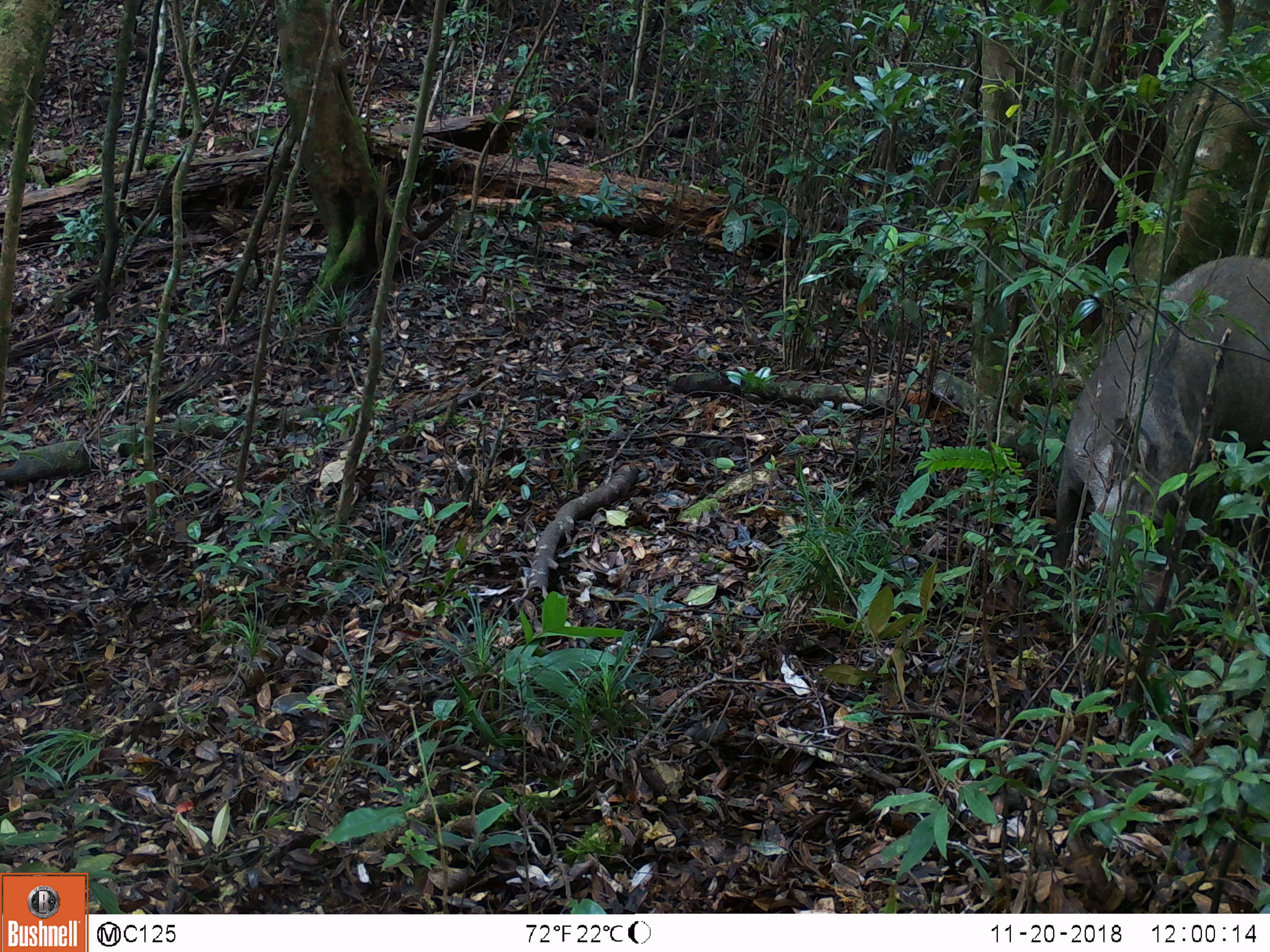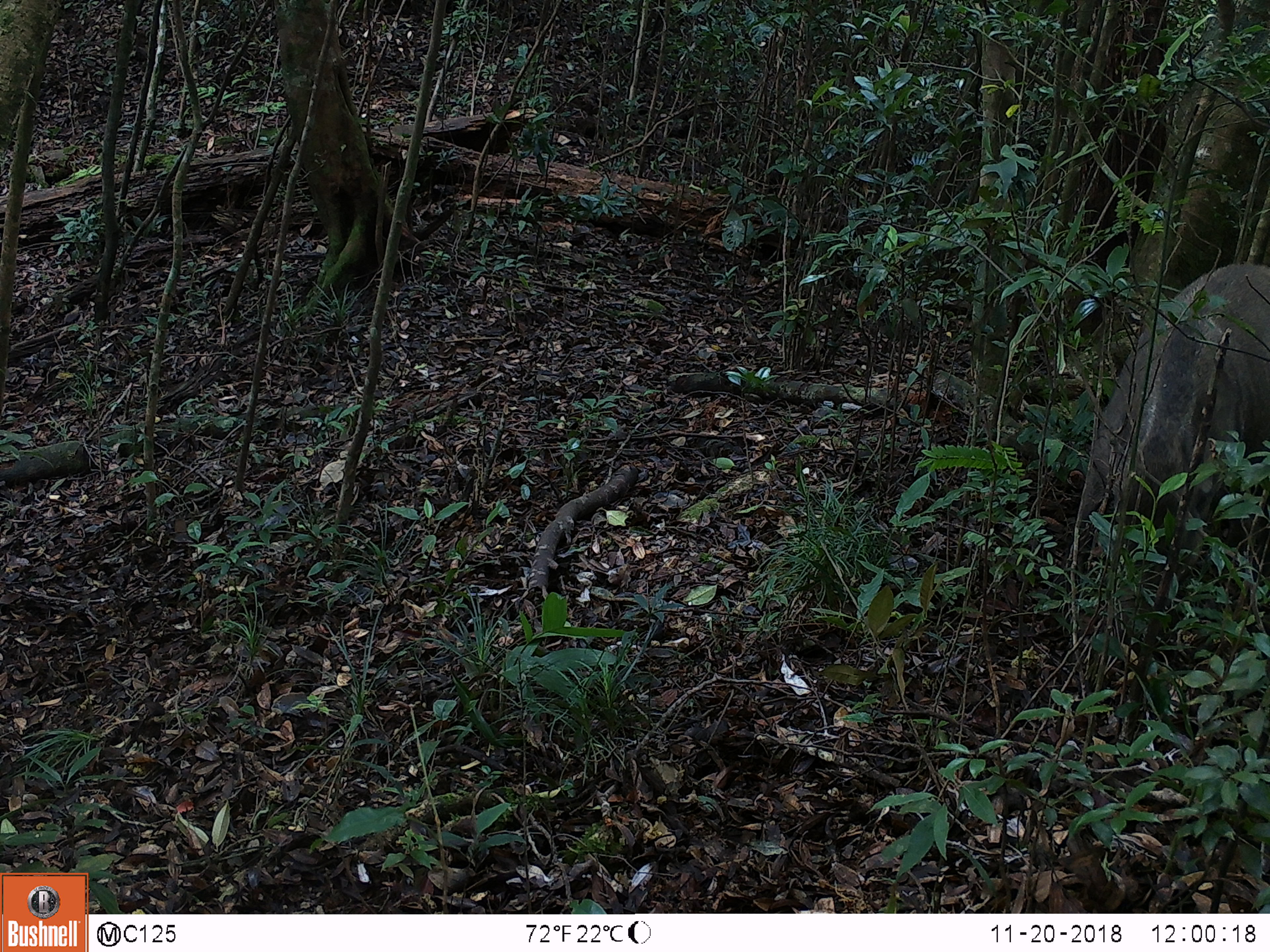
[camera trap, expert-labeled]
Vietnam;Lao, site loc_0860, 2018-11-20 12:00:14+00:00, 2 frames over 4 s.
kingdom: Animalia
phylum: Chordata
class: Mammalia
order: Artiodactyla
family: Suidae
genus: Sus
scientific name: Sus scrofa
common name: eurasian wild pig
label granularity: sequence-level